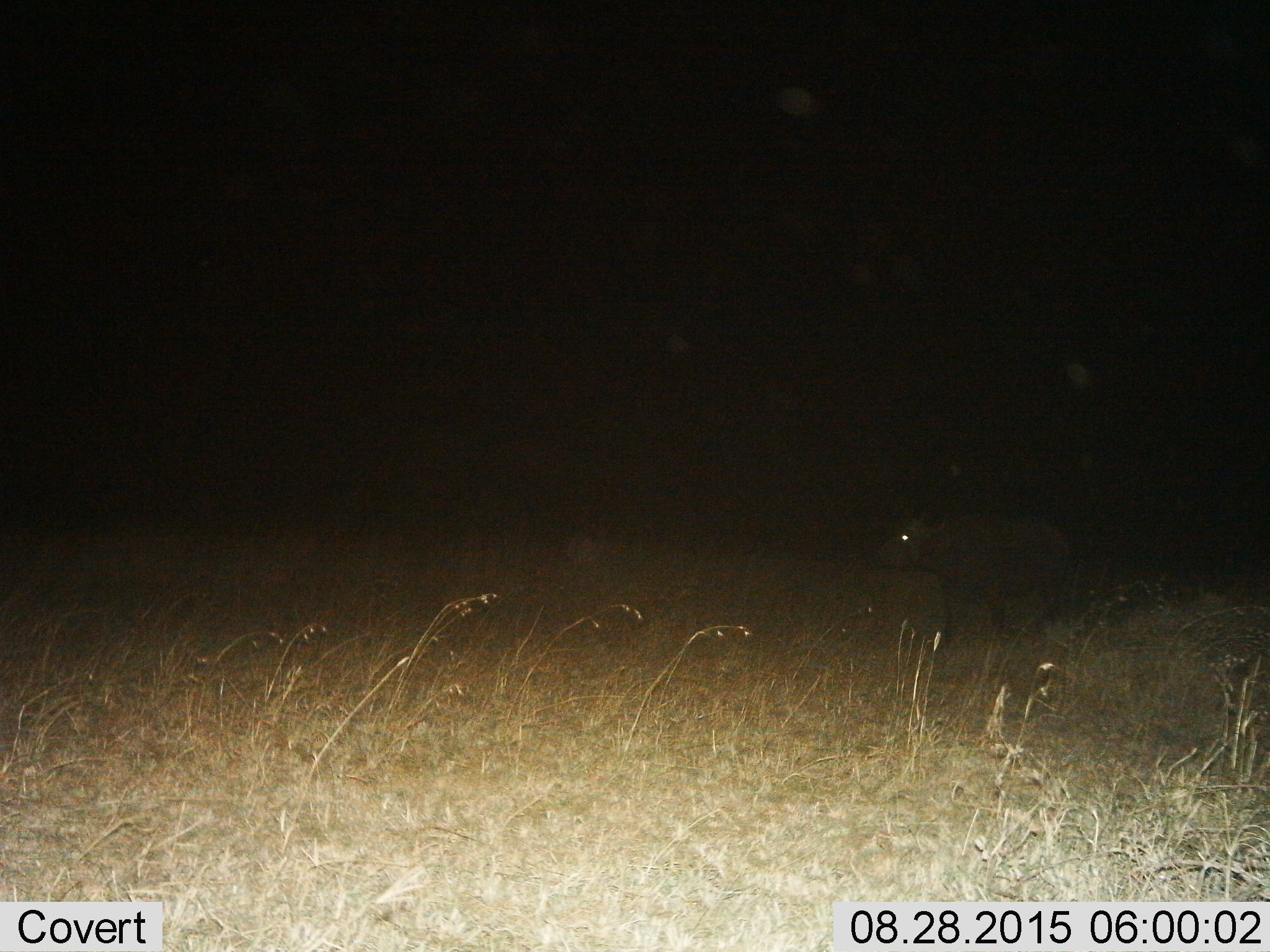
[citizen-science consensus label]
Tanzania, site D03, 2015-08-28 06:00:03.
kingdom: Animalia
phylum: Chordata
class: Mammalia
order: Artiodactyla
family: Bovidae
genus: Syncerus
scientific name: Syncerus caffer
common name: cape buffalo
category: buffalo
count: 1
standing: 43%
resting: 0%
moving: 57%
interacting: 0%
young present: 29%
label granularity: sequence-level